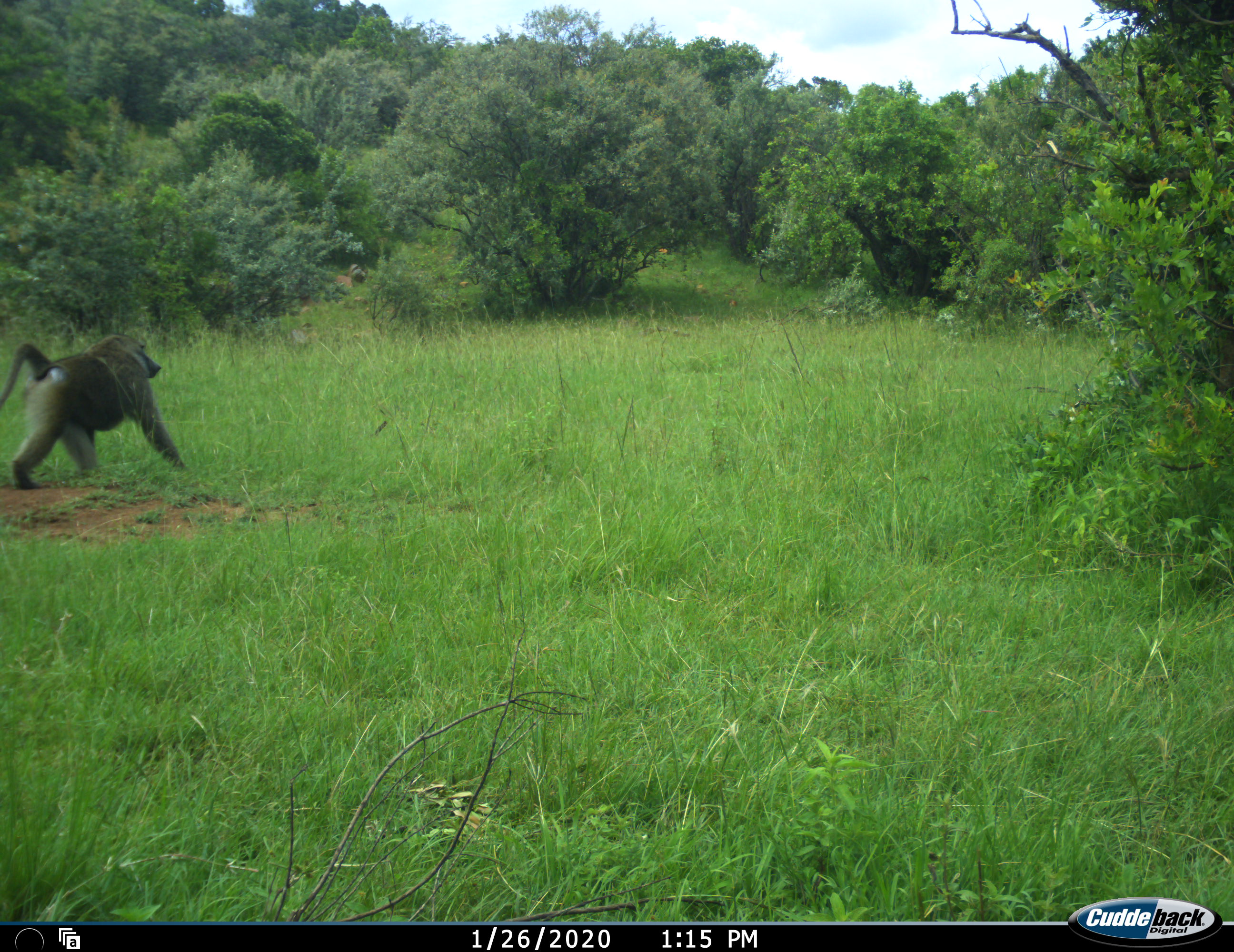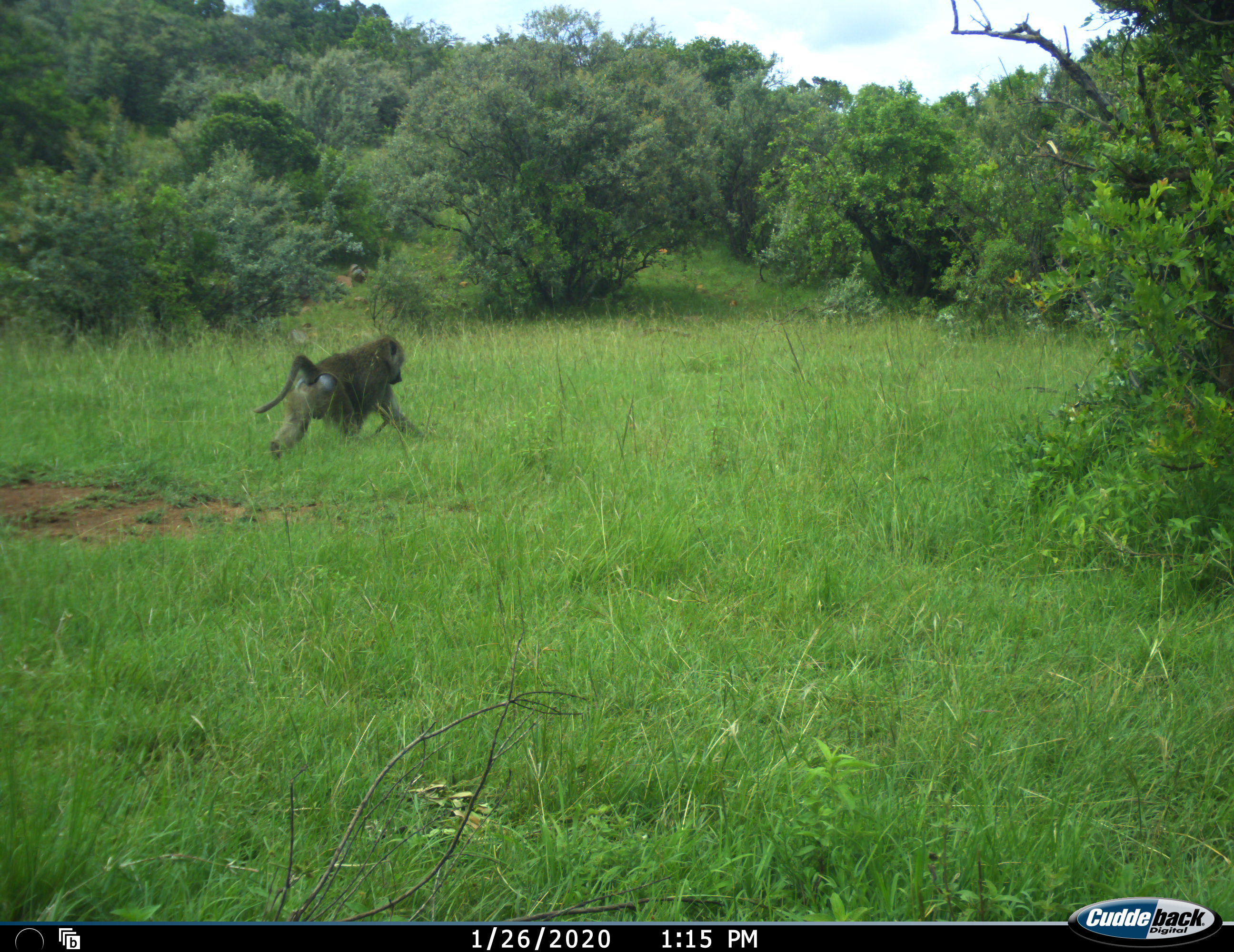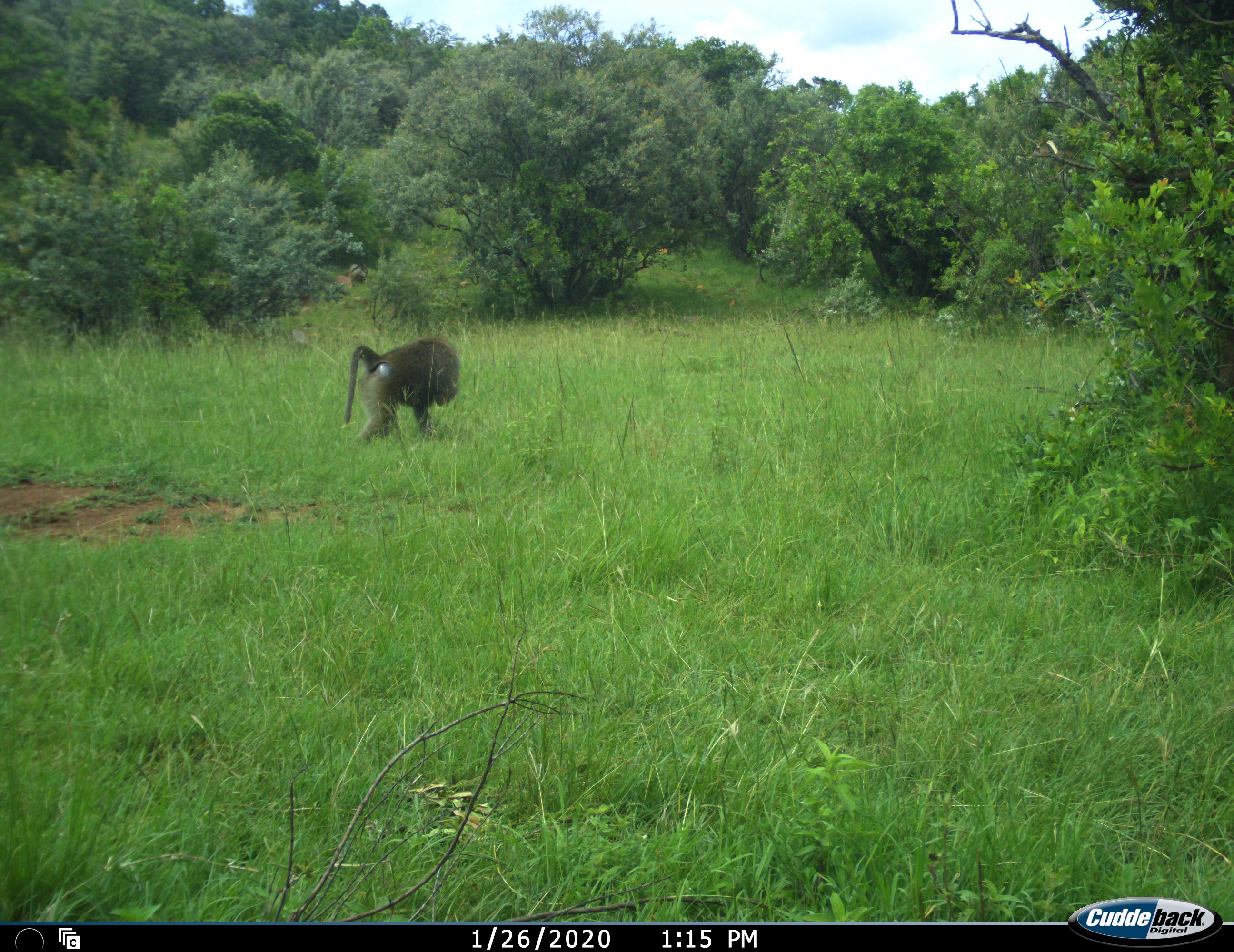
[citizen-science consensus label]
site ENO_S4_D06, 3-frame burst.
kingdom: Animalia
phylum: Chordata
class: Mammalia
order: Primates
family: Cercopithecidae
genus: Papio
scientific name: Papio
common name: baboon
Baboon (Papio), count 1. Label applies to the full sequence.